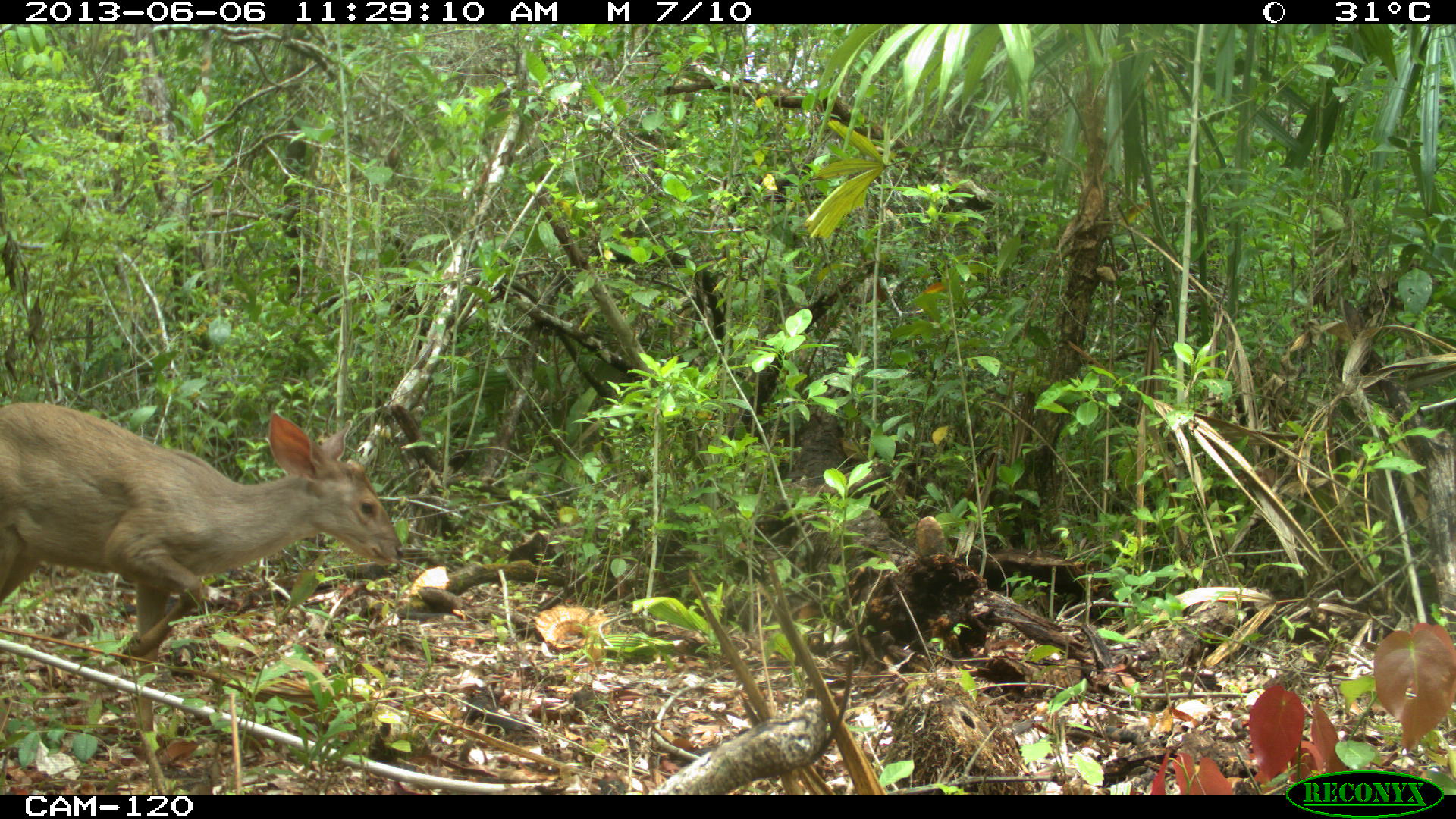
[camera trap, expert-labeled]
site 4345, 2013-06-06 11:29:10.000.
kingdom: Animalia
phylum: Chordata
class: Mammalia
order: Artiodactyla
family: Cervidae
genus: Odocoileus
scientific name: Odocoileus pandora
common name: yucatán brown brocket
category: mazama pandora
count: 1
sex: female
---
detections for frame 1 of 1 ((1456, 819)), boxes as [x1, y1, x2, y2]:
mazama pandora: [0, 398, 403, 794]